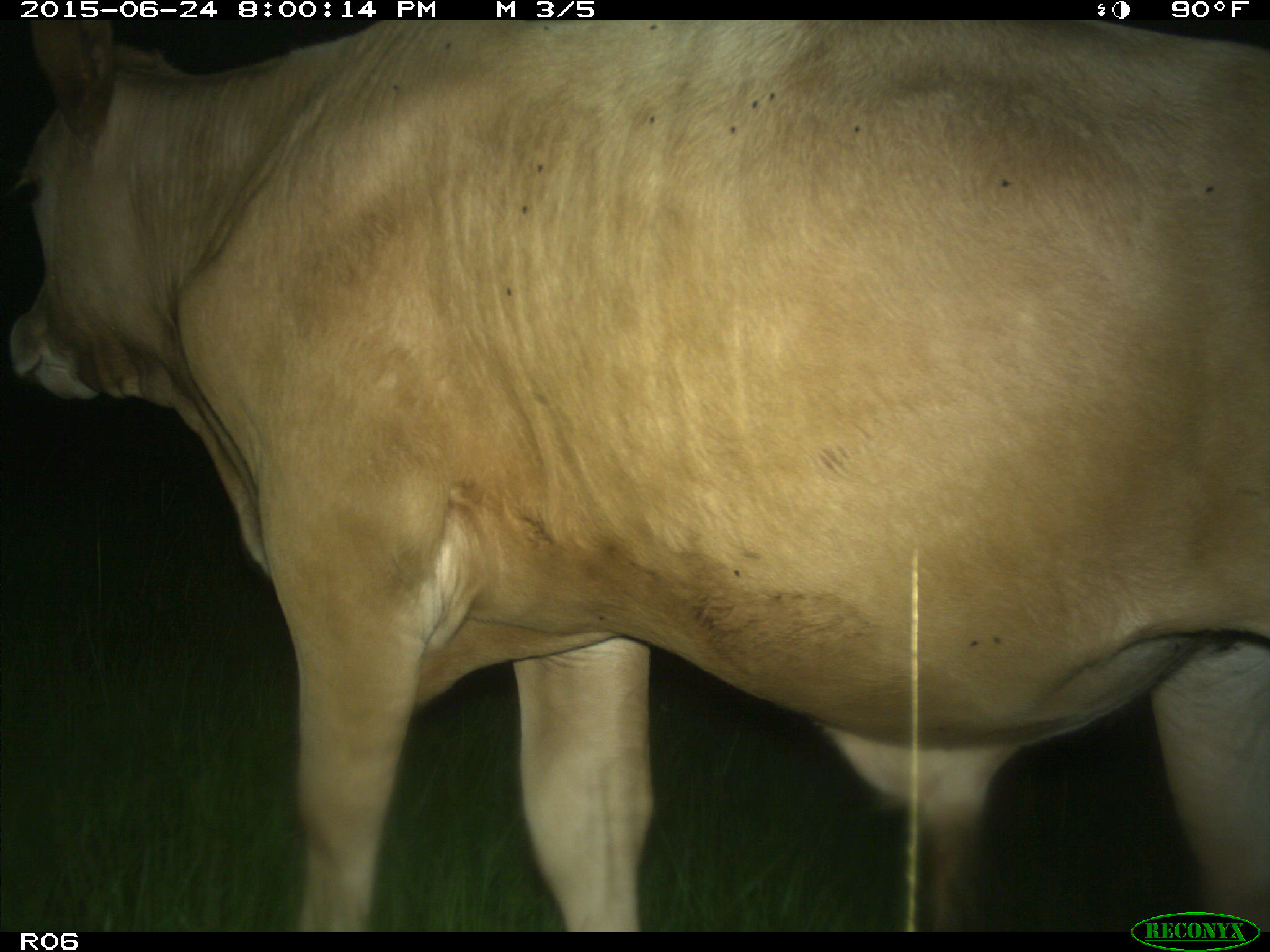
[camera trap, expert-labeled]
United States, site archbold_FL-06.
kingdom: Animalia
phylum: Chordata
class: Mammalia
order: Artiodactyla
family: Bovidae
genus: Bos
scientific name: Bos taurus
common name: domestic cow